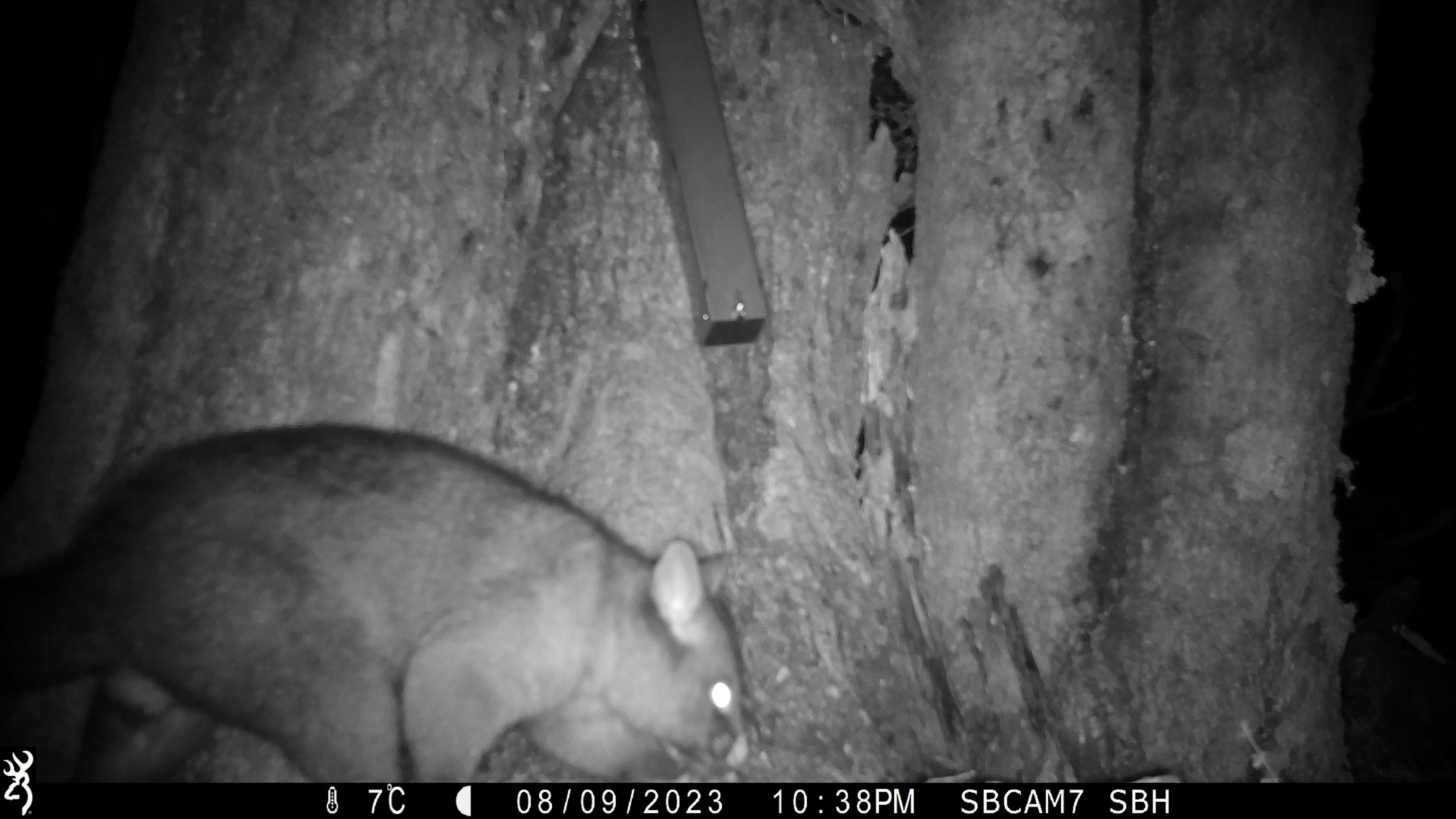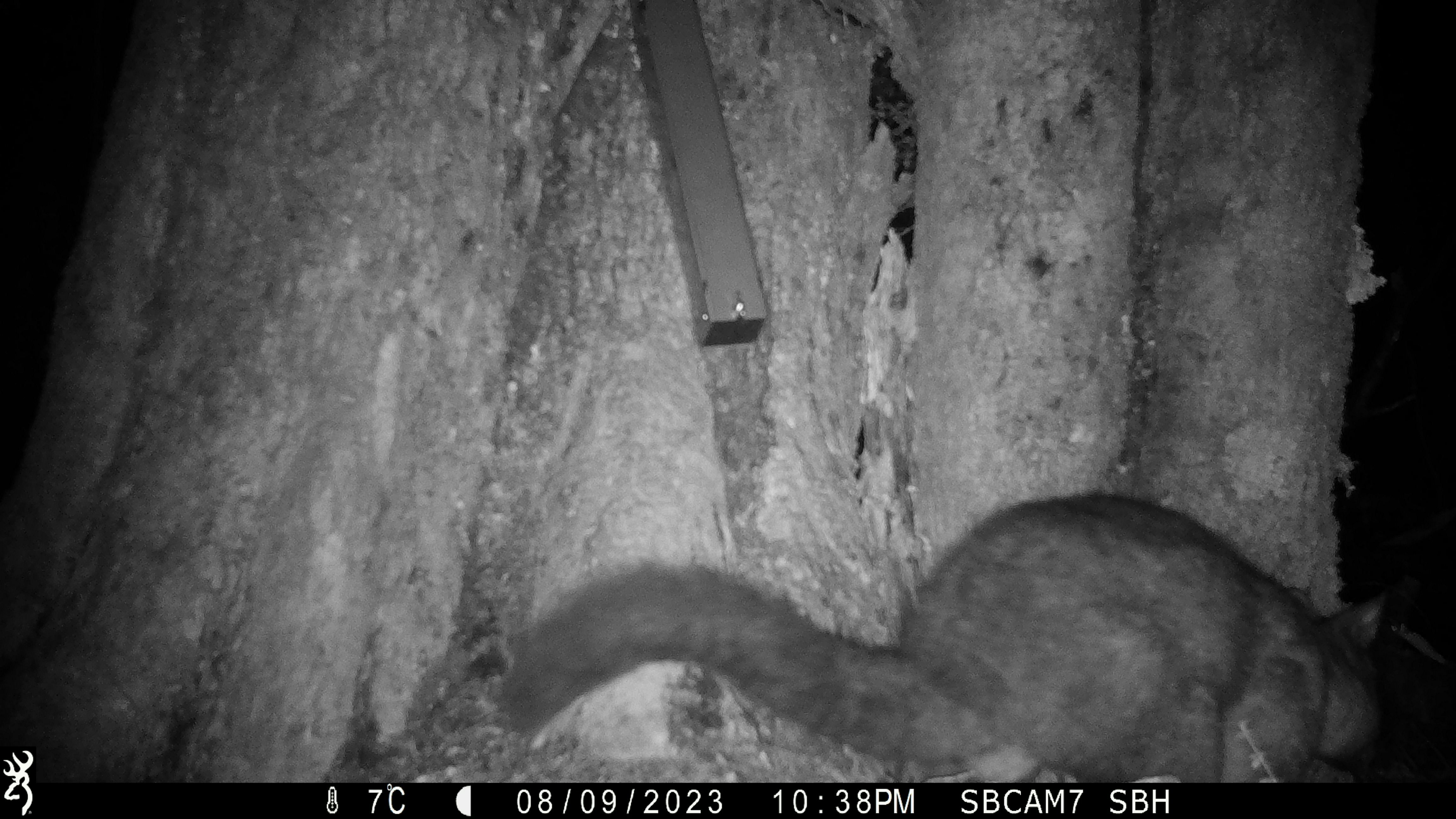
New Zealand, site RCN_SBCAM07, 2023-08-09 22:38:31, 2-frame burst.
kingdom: Animalia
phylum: Chordata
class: Mammalia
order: Diprotodontia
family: Phalangeridae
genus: Trichosurus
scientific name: Trichosurus vulpecula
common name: common brushtail possum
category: possum